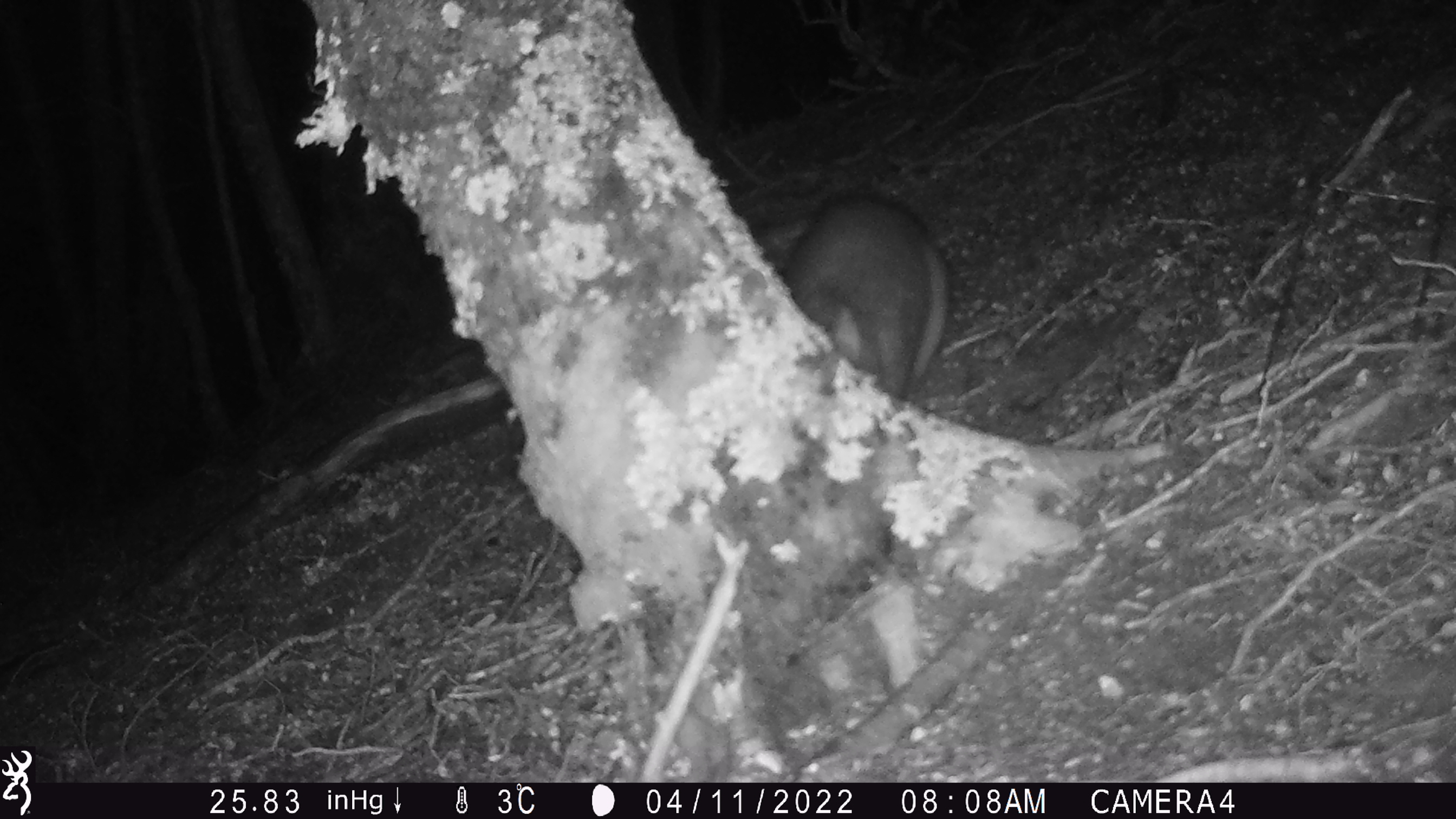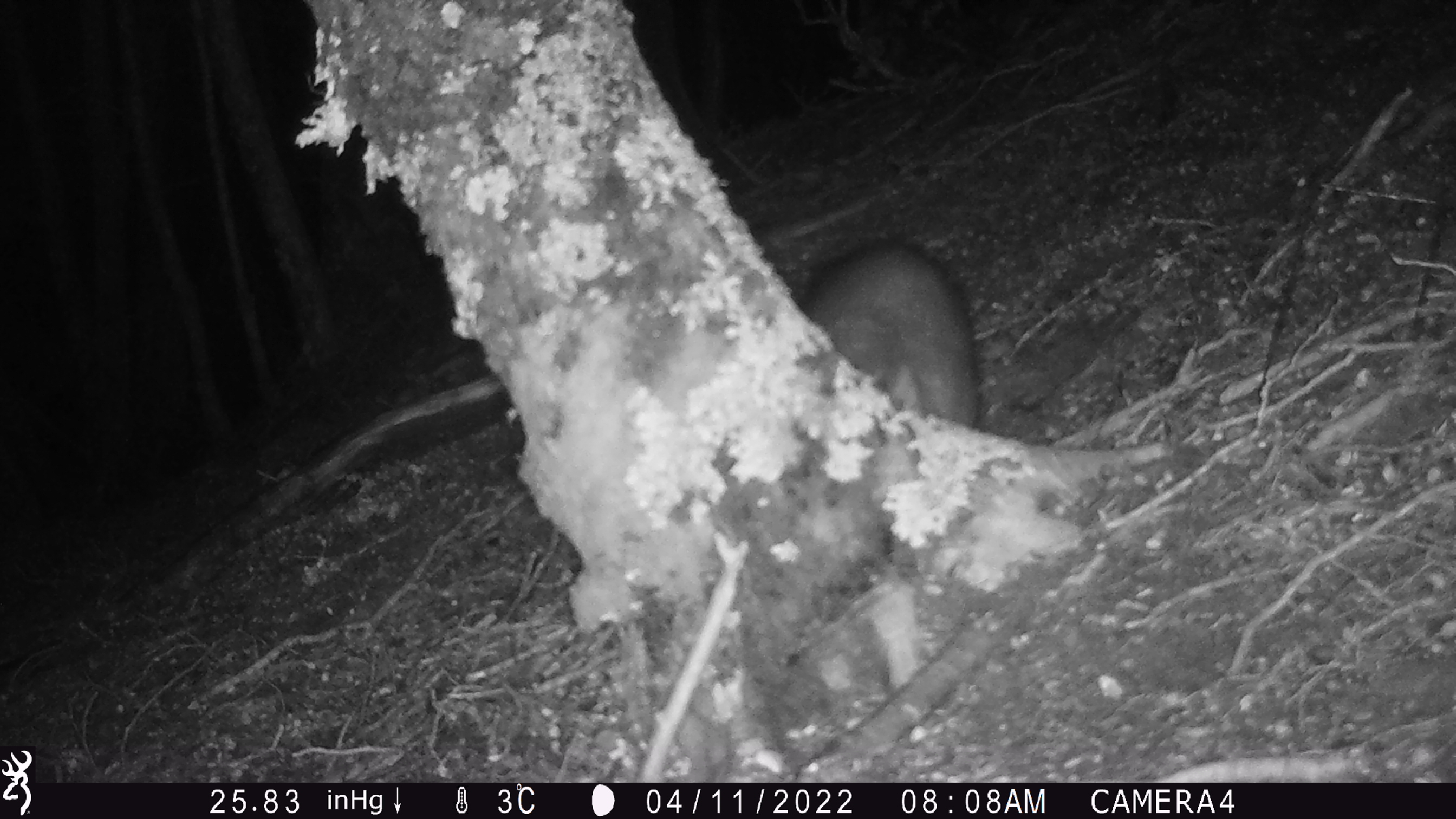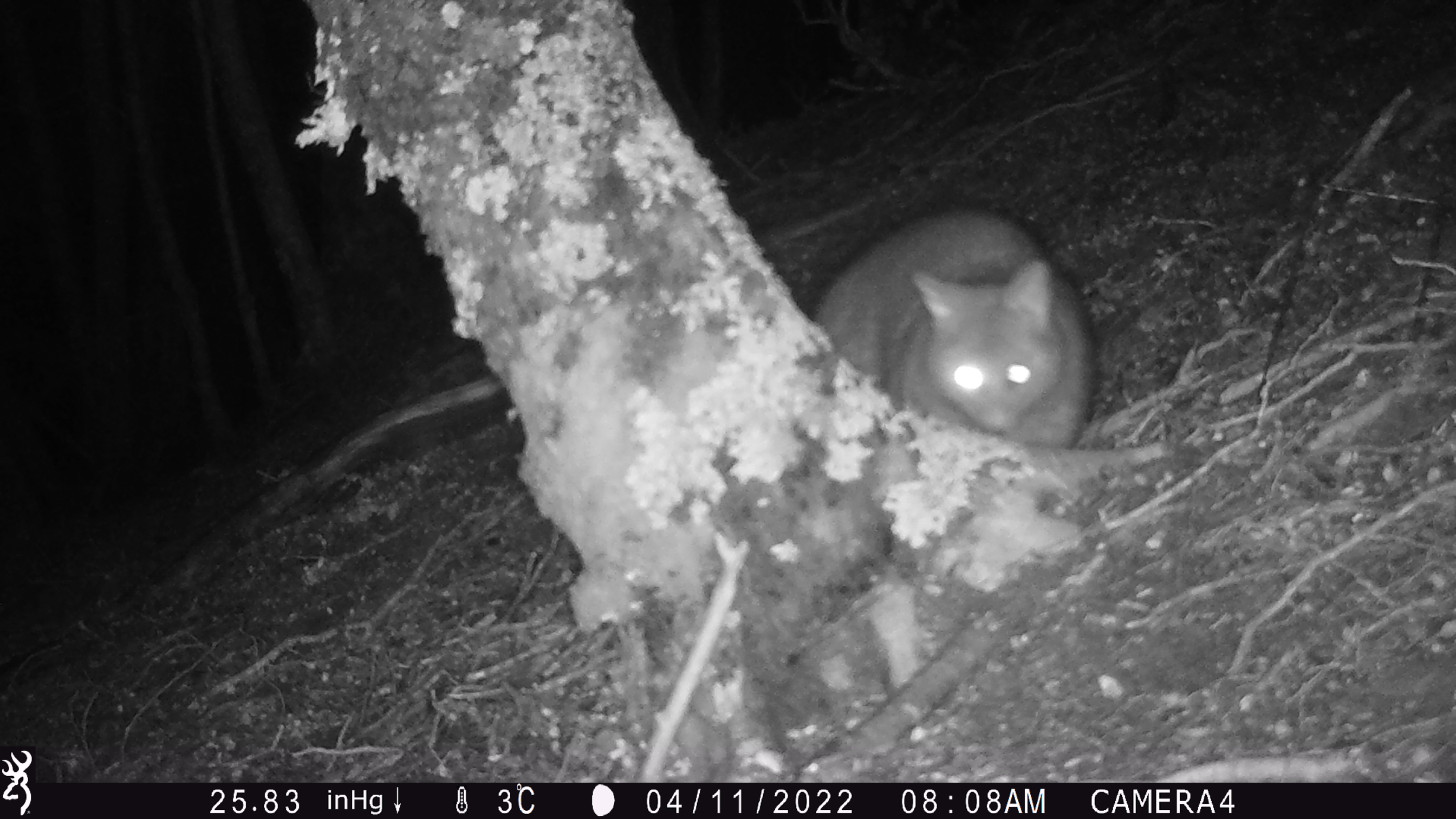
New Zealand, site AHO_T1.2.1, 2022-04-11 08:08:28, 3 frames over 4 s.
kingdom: Animalia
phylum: Chordata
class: Mammalia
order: Diprotodontia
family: Phalangeridae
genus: Trichosurus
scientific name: Trichosurus vulpecula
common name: common brushtail possum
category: possum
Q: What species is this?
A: Possum (common brushtail possum) (Trichosurus vulpecula).